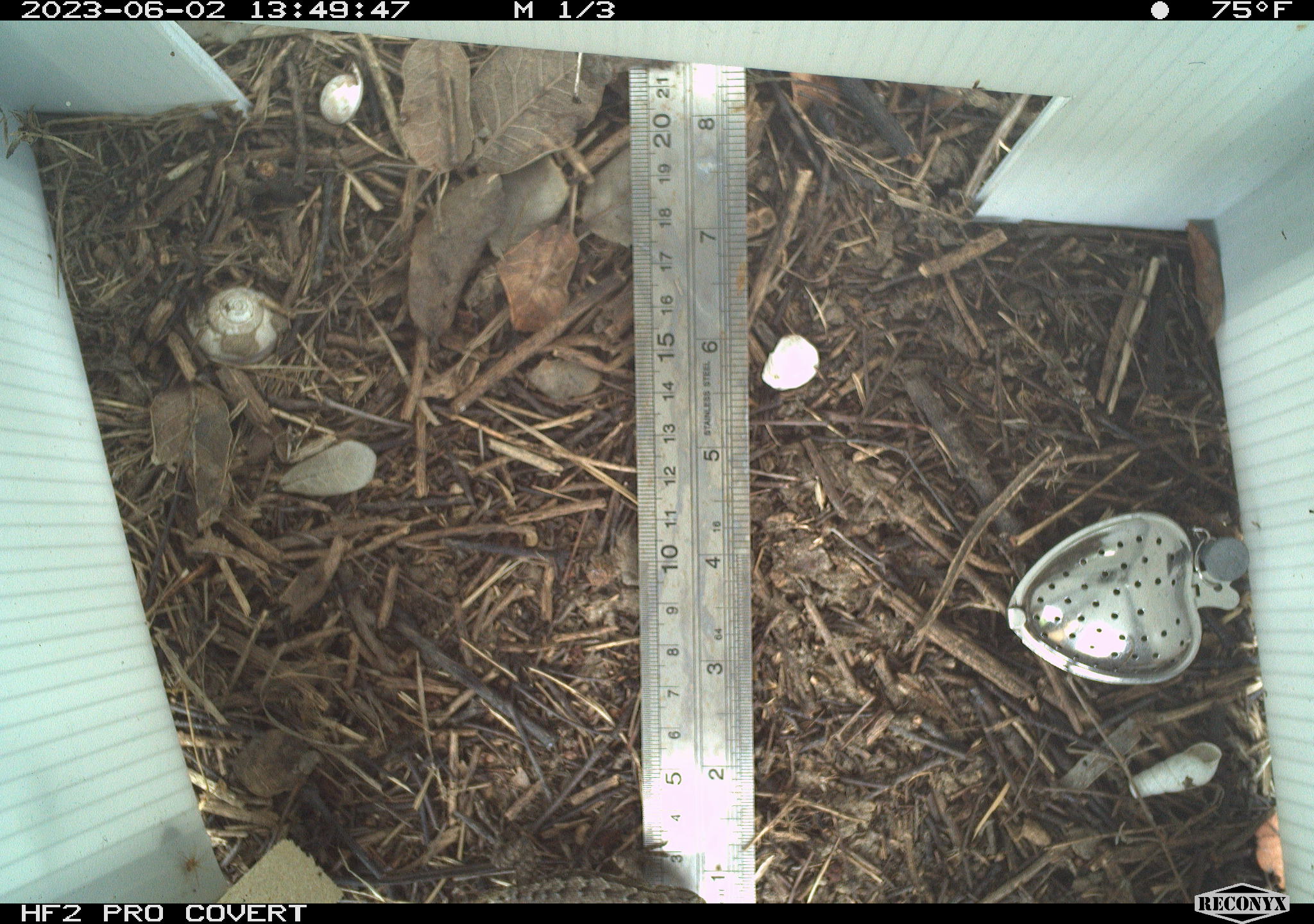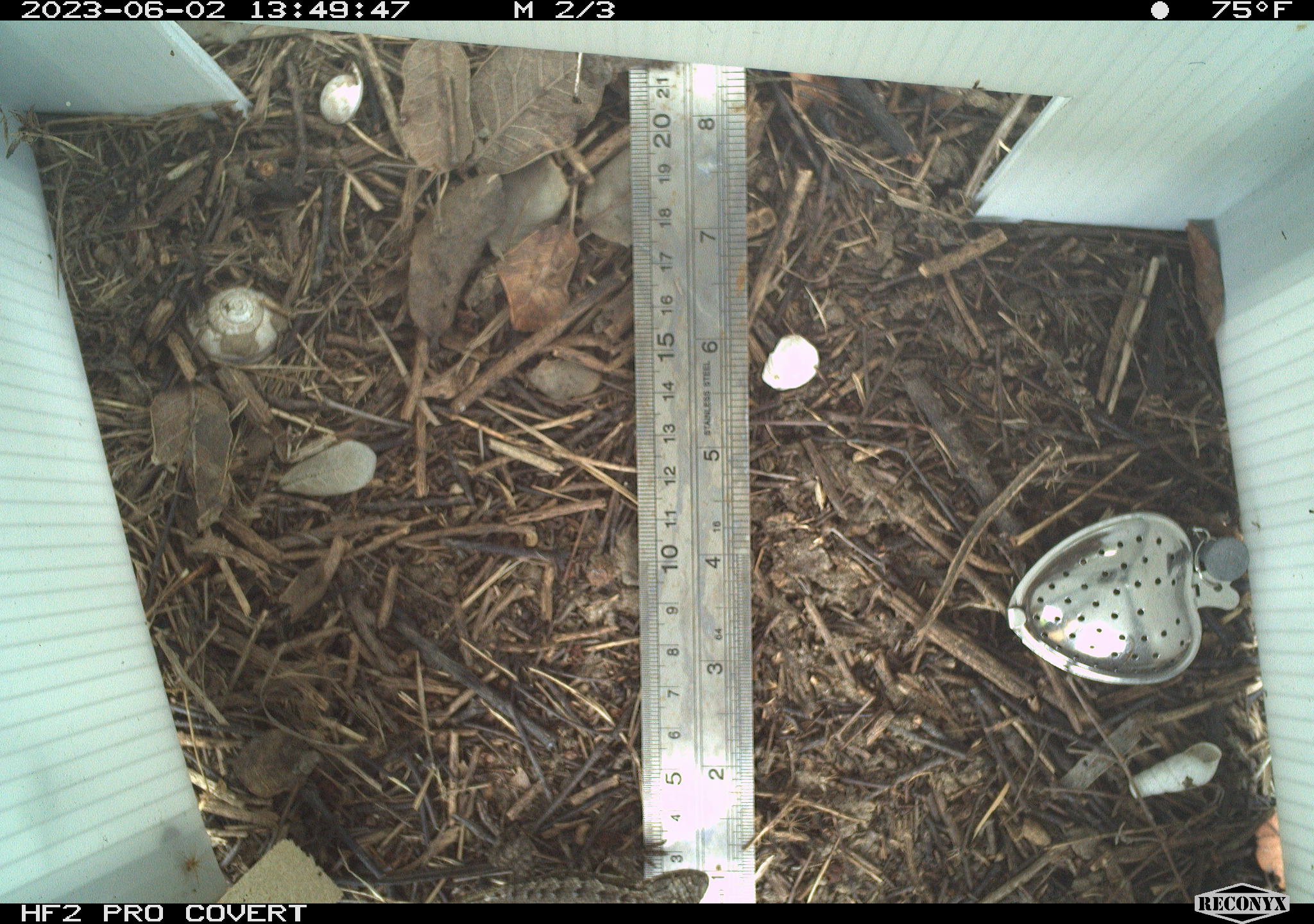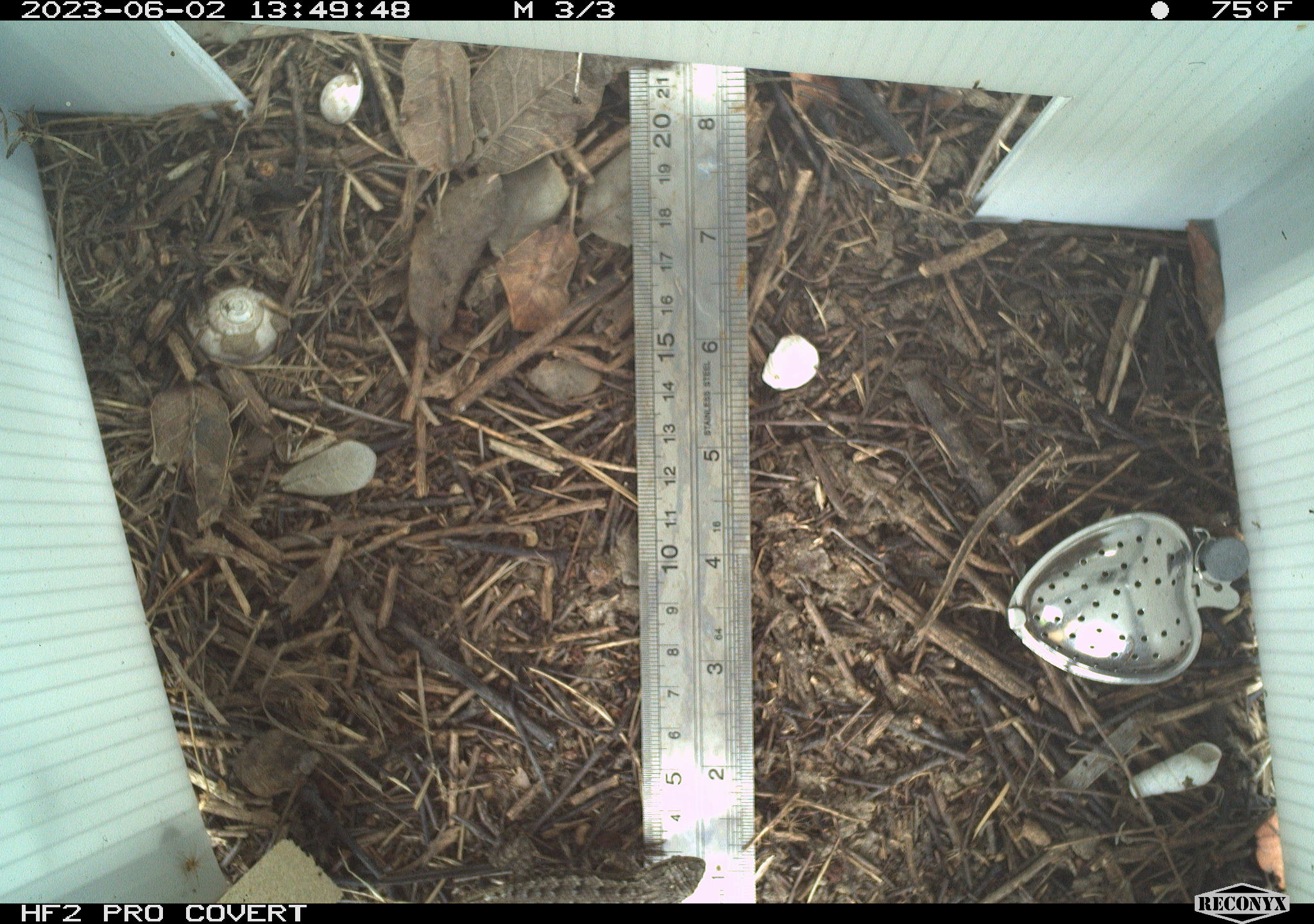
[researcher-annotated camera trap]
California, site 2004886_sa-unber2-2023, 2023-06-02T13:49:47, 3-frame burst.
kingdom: Animalia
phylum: Chordata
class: Reptilia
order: Squamata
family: Phrynosomatidae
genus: Sceloporus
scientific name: Sceloporus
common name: spiny lizards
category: sceloporus species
Sceloporus species (spiny lizards) (Sceloporus).